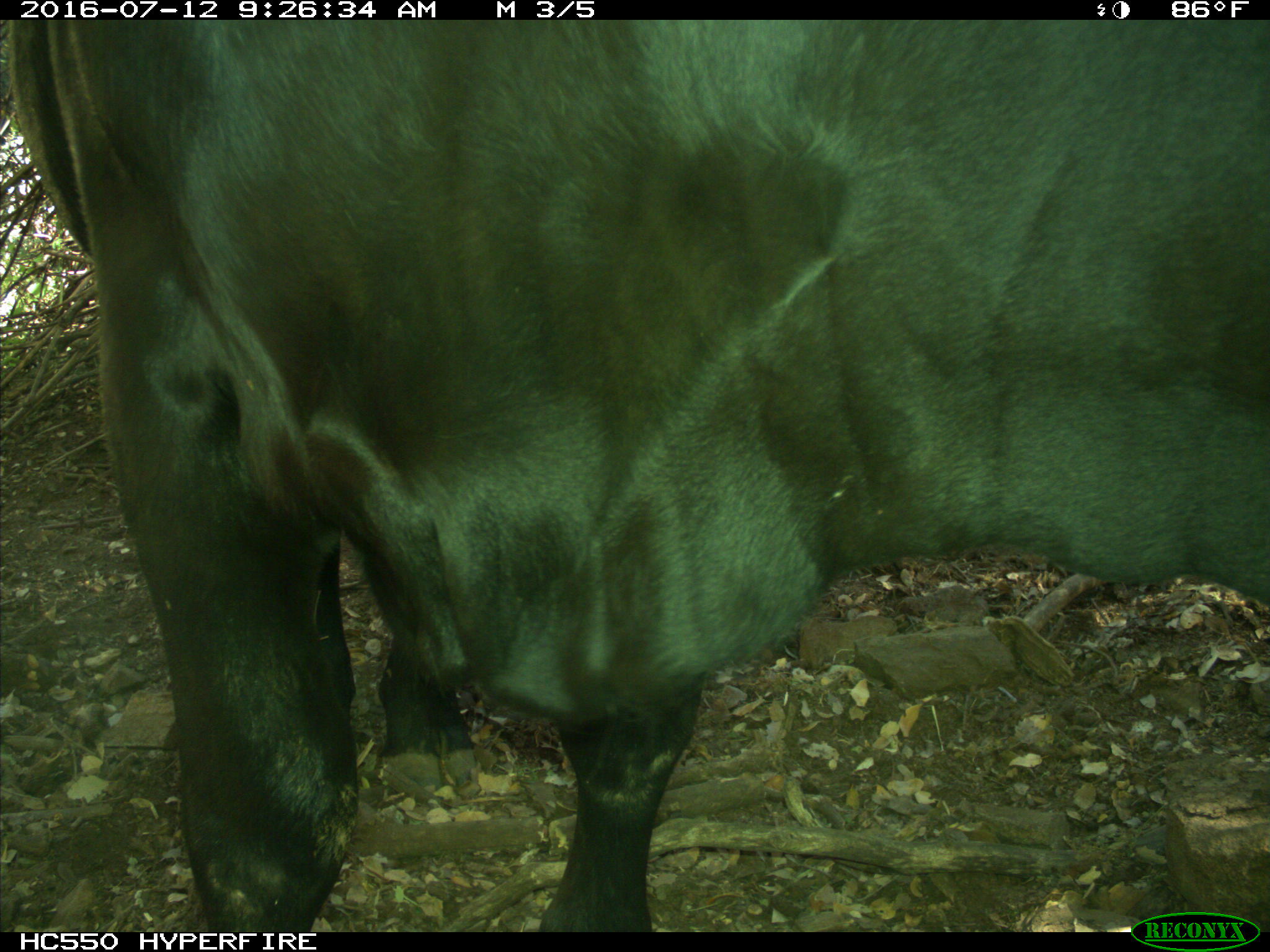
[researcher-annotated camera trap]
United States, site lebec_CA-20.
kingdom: Animalia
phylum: Chordata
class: Mammalia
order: Artiodactyla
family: Bovidae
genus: Bos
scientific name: Bos taurus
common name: domestic cow